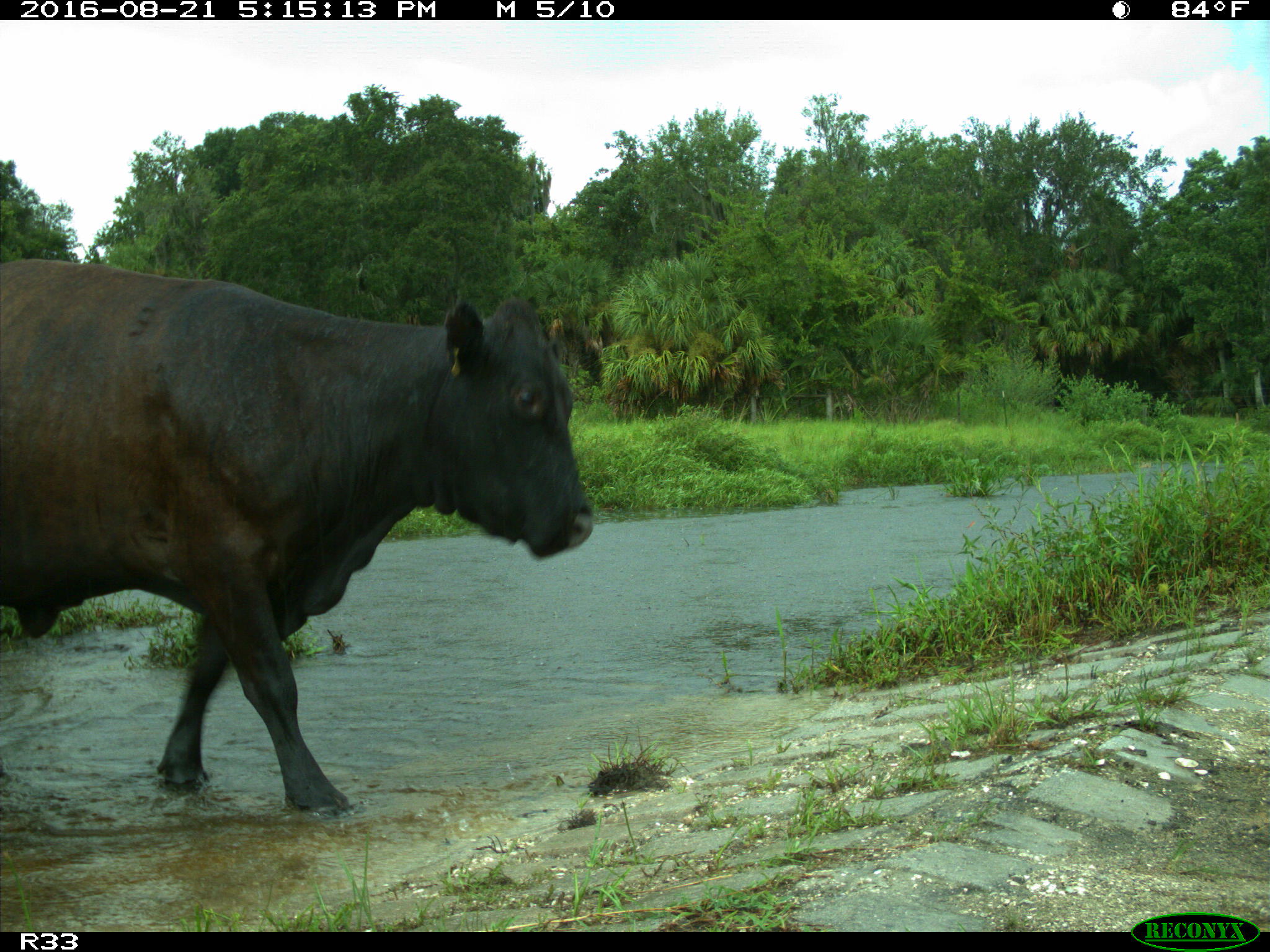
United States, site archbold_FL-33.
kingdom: Animalia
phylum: Chordata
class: Mammalia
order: Artiodactyla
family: Bovidae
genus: Bos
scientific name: Bos taurus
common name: domestic cow